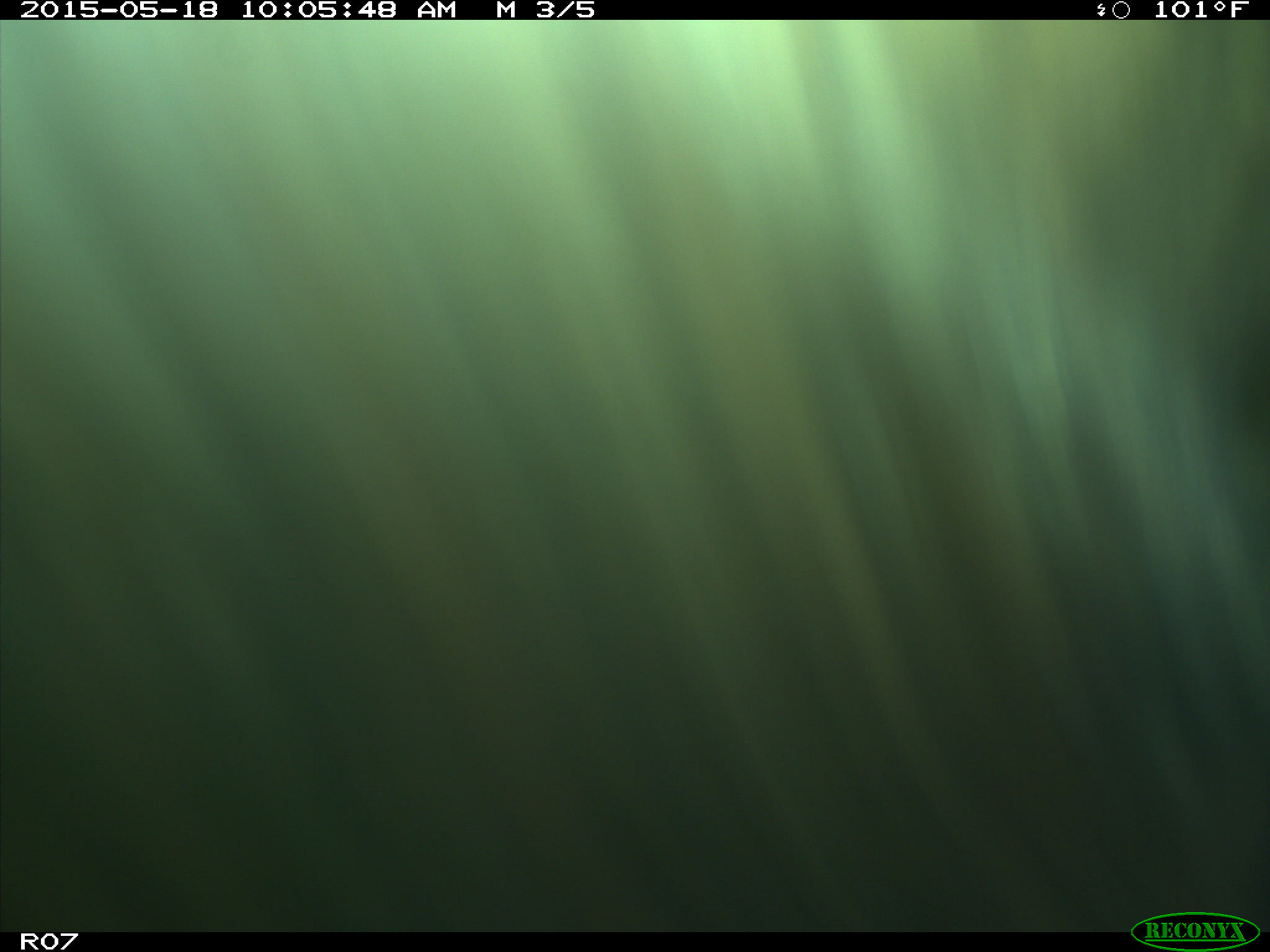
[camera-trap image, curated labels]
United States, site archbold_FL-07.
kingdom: Animalia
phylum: Chordata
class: Mammalia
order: Artiodactyla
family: Bovidae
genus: Bos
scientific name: Bos taurus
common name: domestic cow